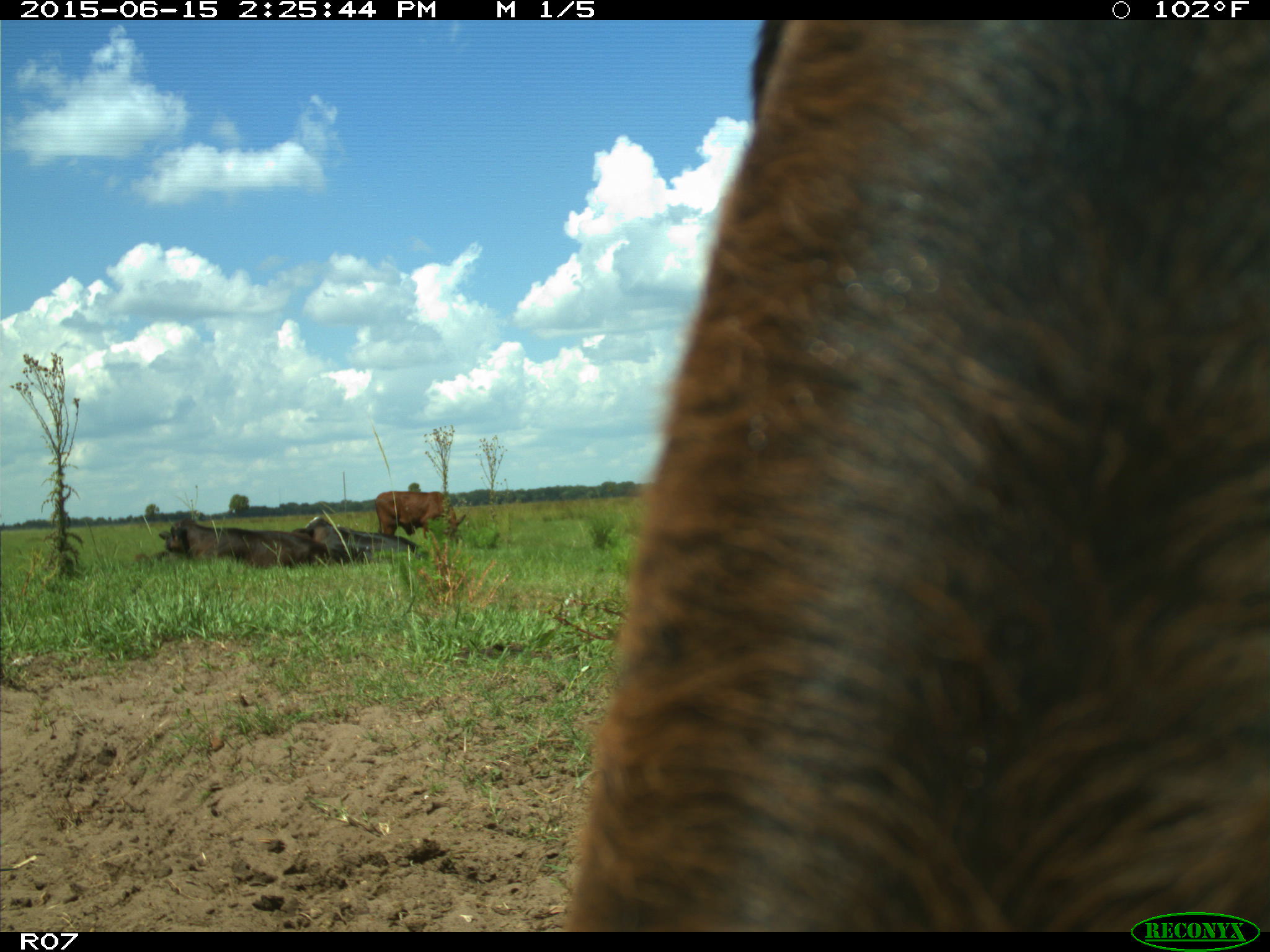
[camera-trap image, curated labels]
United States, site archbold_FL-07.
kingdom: Animalia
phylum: Chordata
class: Mammalia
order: Artiodactyla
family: Bovidae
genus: Bos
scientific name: Bos taurus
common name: domestic cow